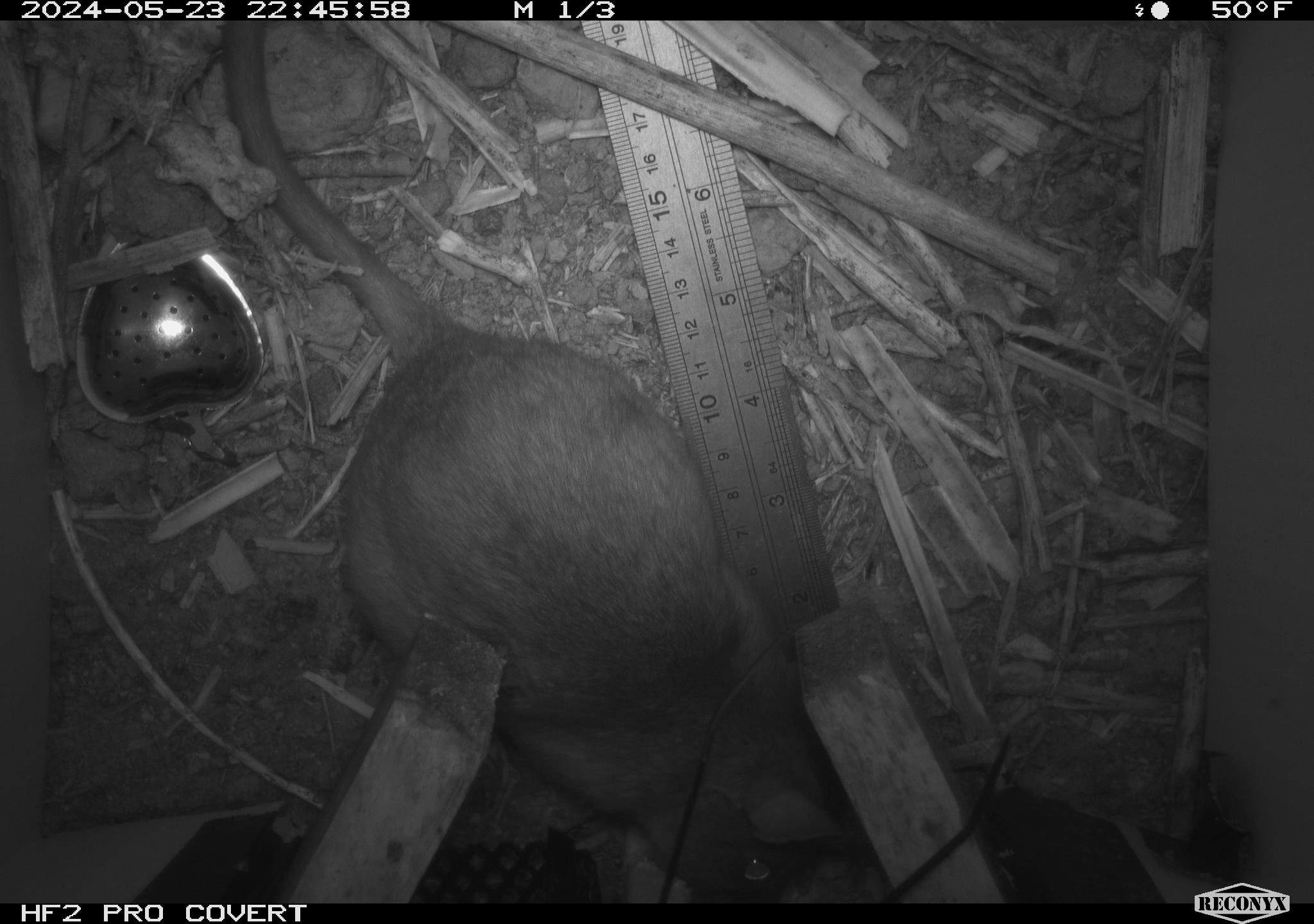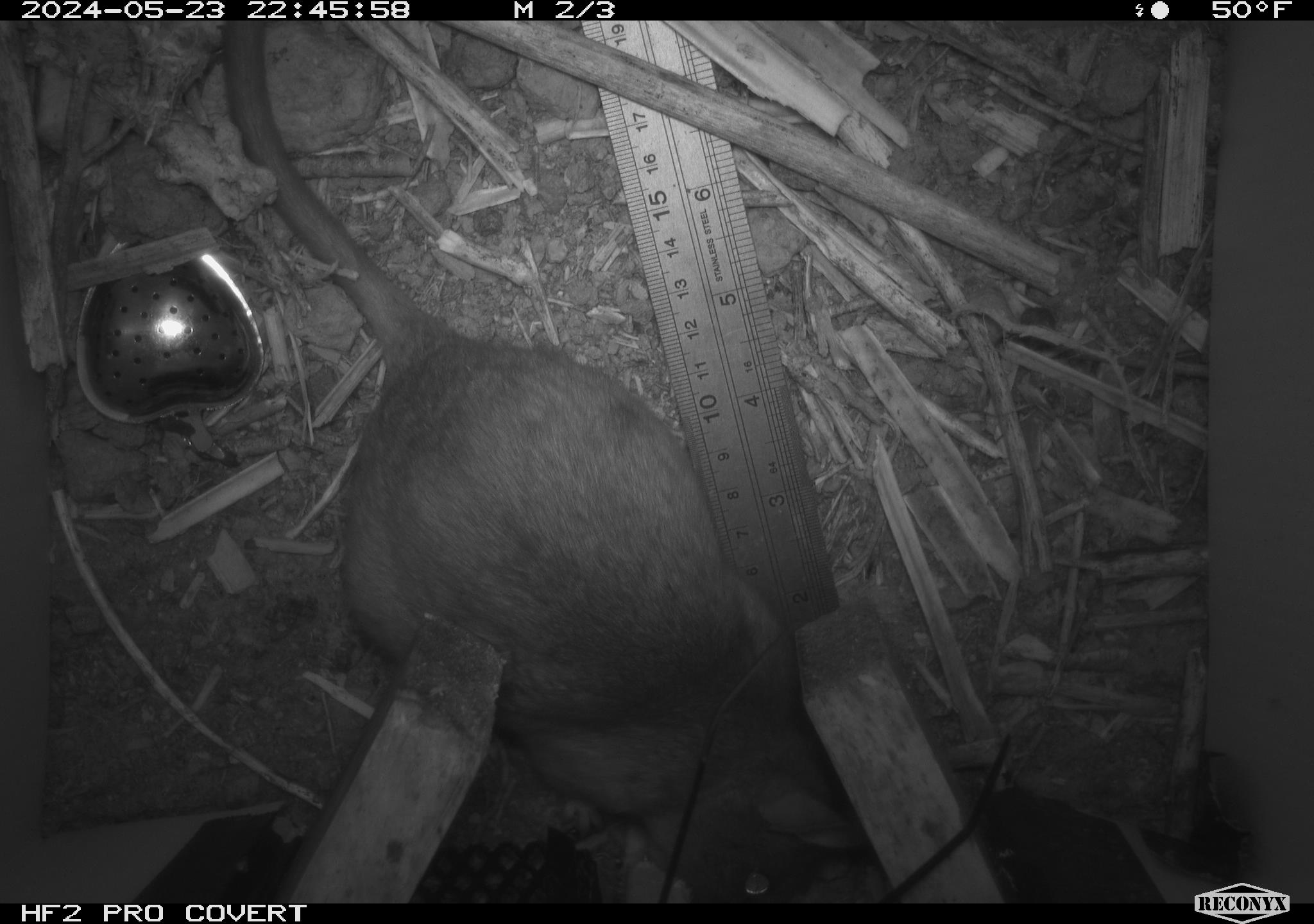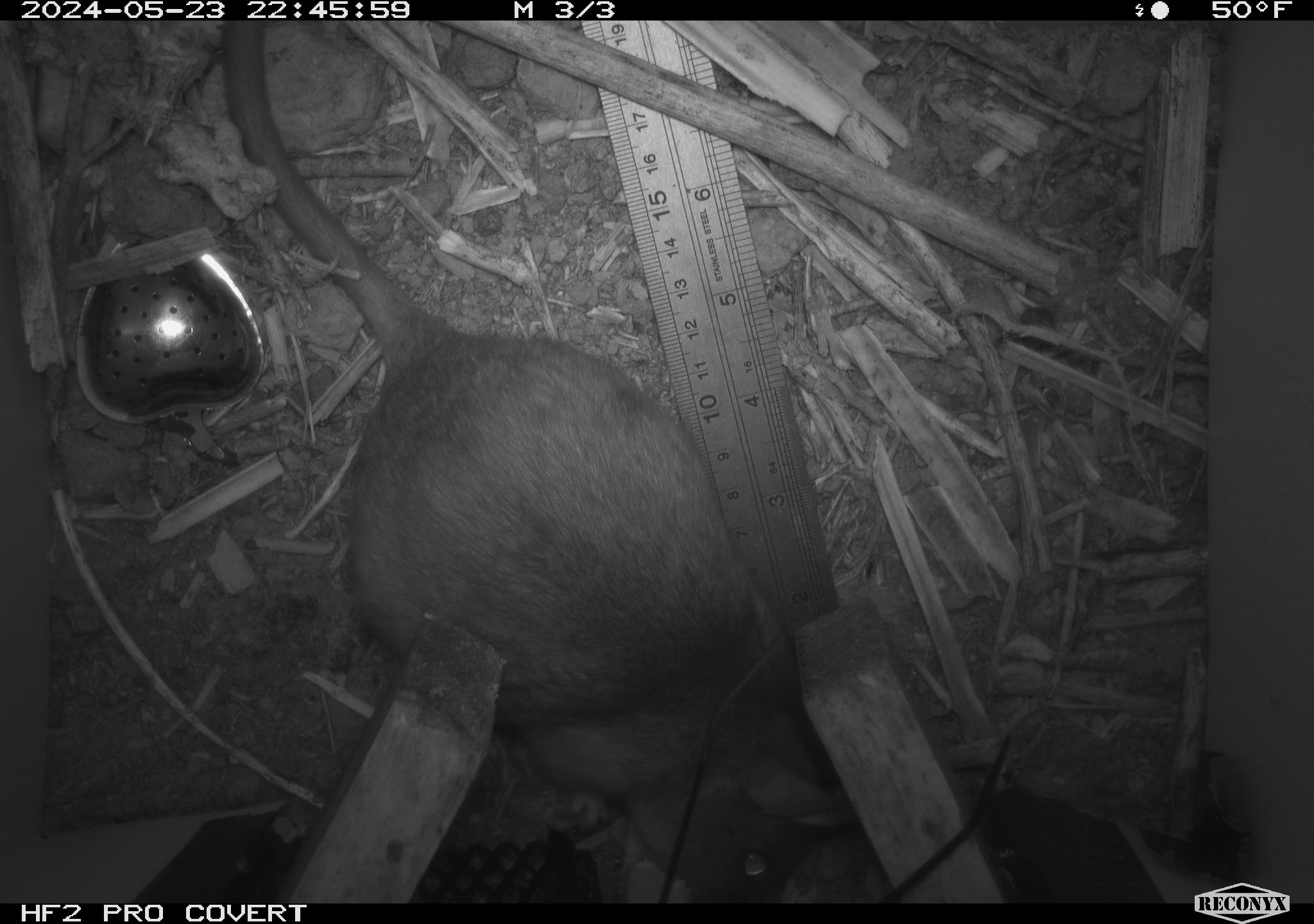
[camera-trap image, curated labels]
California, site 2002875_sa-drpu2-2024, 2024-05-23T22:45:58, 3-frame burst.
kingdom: Animalia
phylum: Chordata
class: Mammalia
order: Rodentia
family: Cricetidae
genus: Neotoma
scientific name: Neotoma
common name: pack rat or woodrat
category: neotoma species